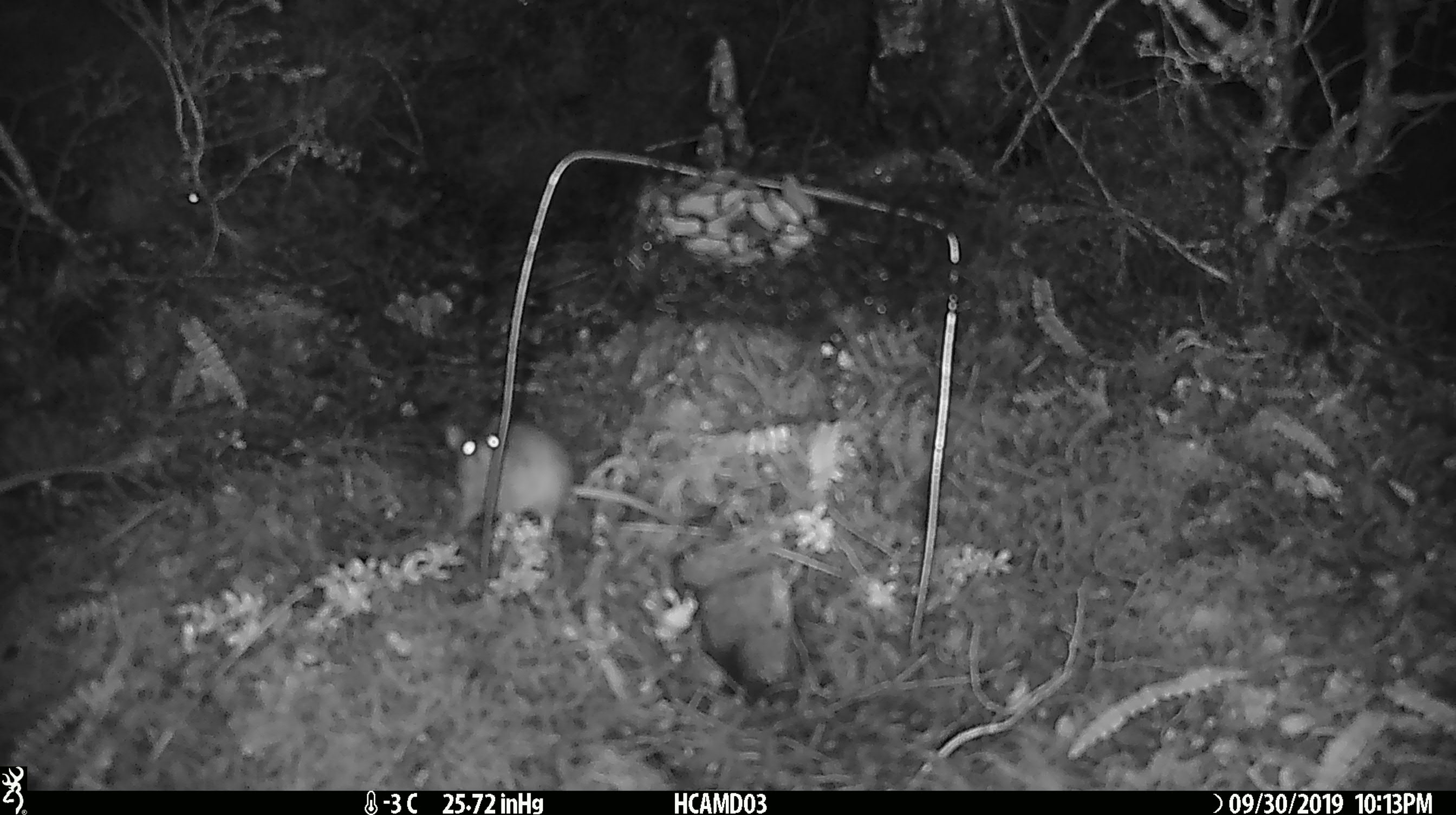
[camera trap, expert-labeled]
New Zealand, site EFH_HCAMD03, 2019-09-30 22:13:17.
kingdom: Animalia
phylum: Chordata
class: Mammalia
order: Rodentia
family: Muridae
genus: Mus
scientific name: Mus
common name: mouse